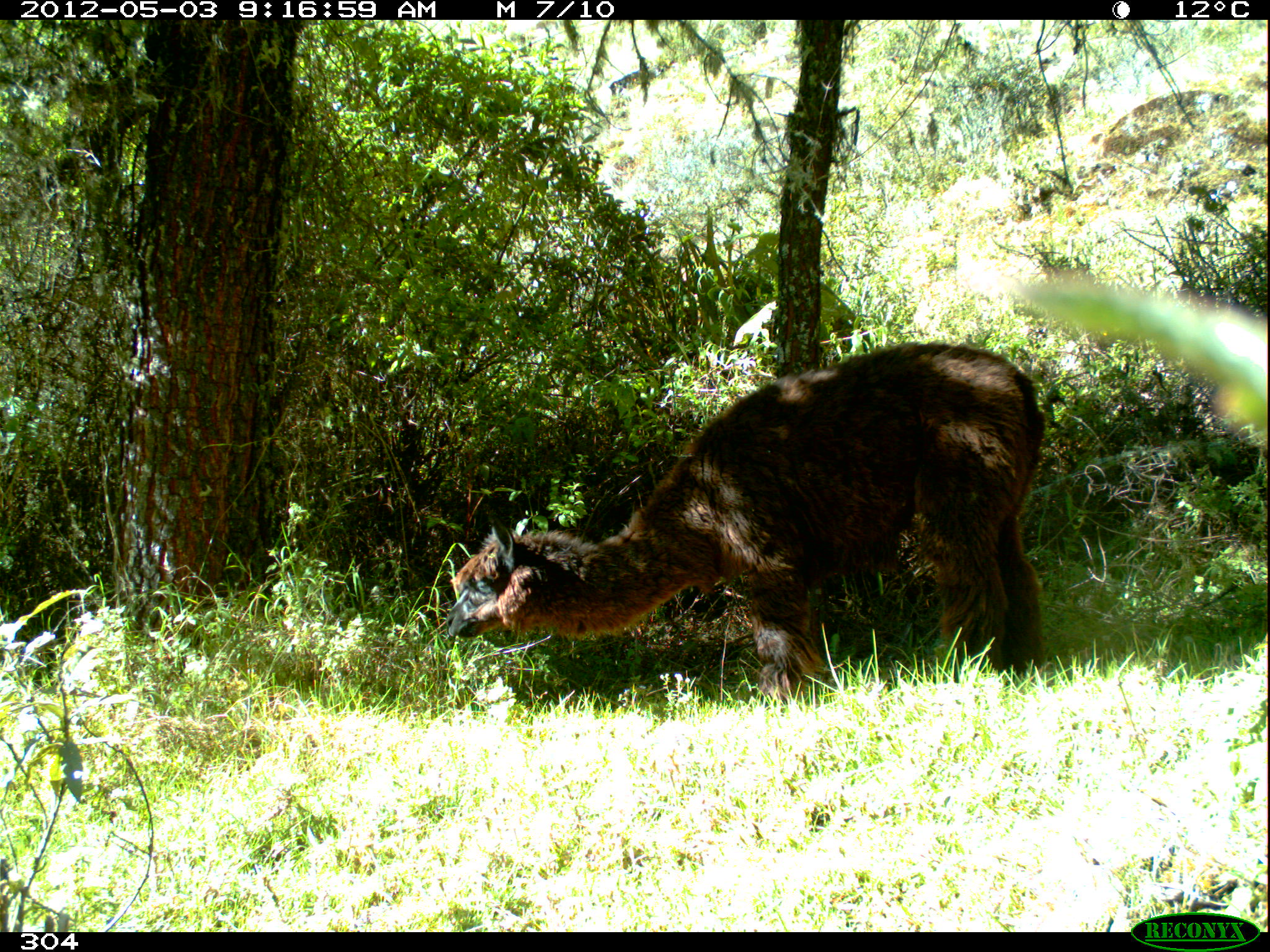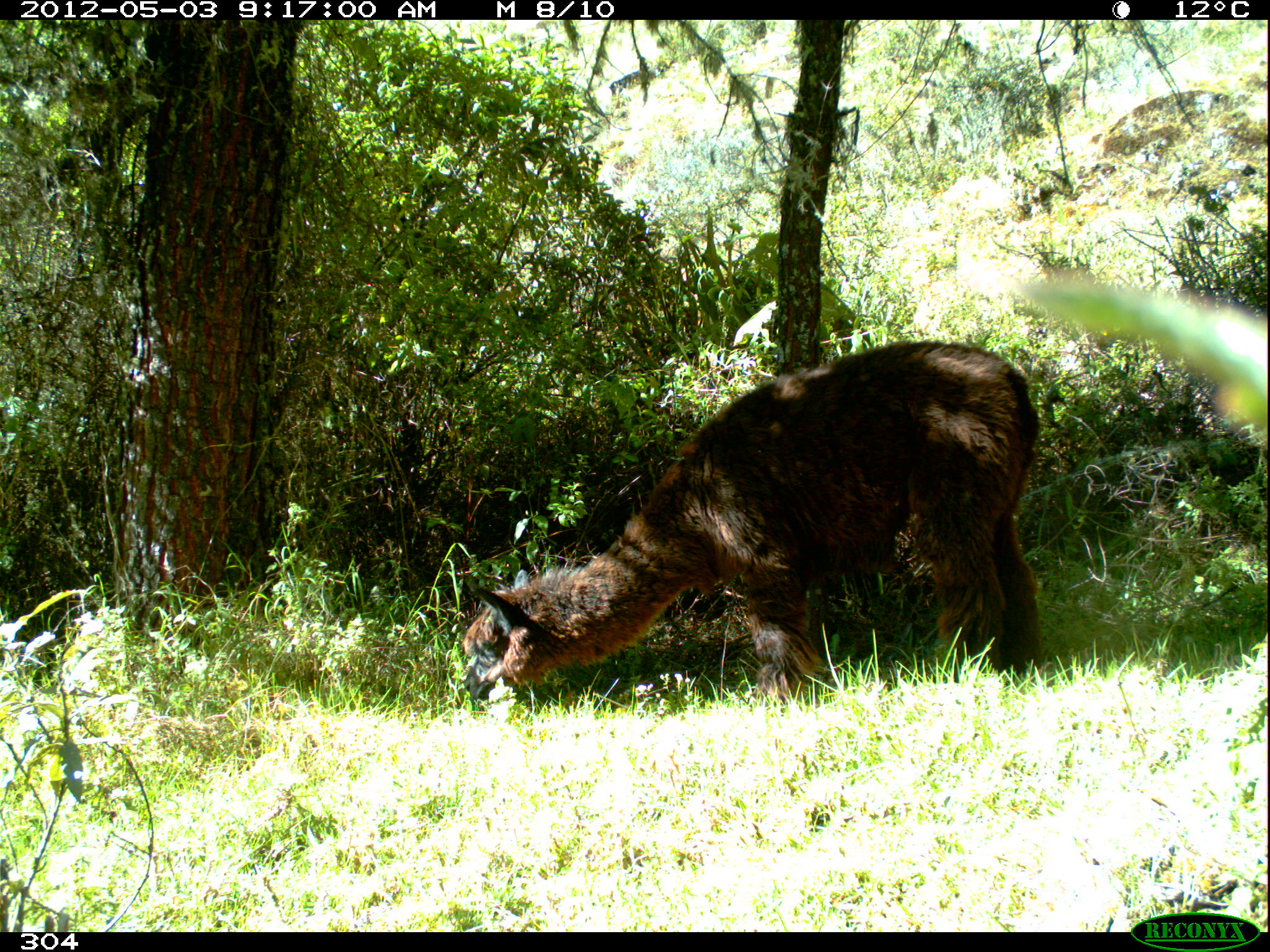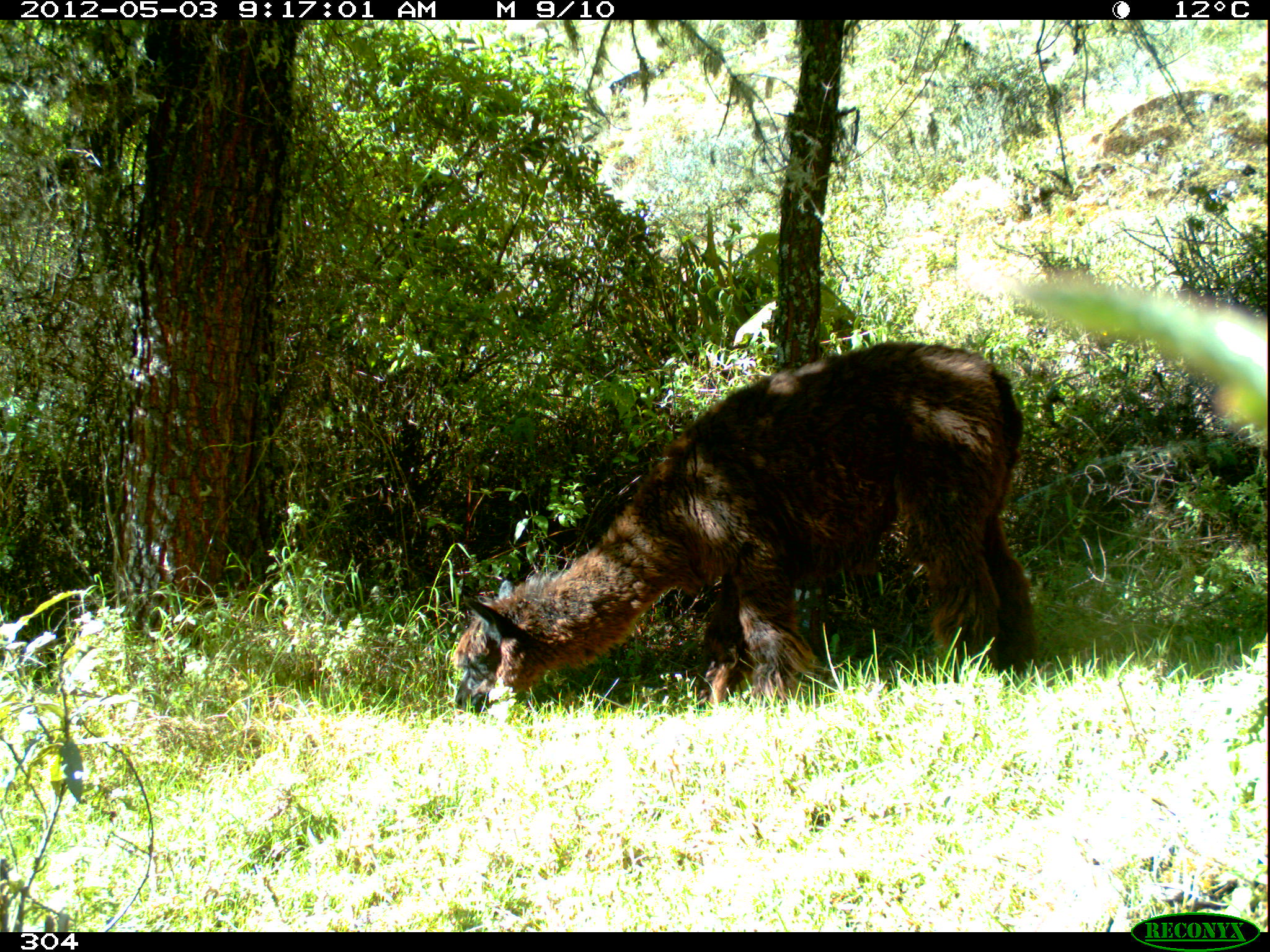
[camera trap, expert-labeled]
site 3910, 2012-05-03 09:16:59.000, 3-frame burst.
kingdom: Animalia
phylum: Chordata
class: Mammalia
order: Artiodactyla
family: Camelidae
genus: Vicugna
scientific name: Vicugna pacos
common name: alpaca